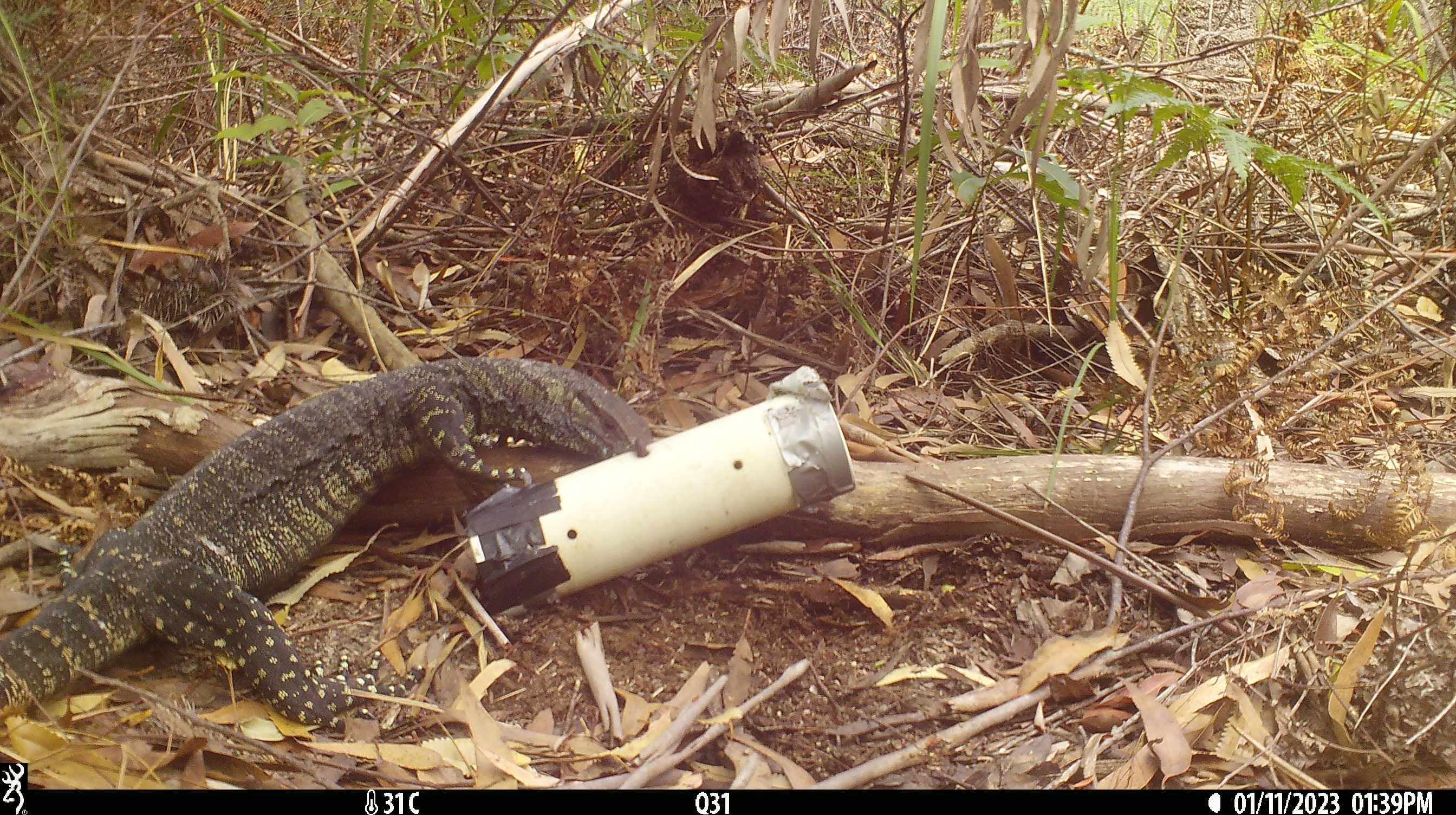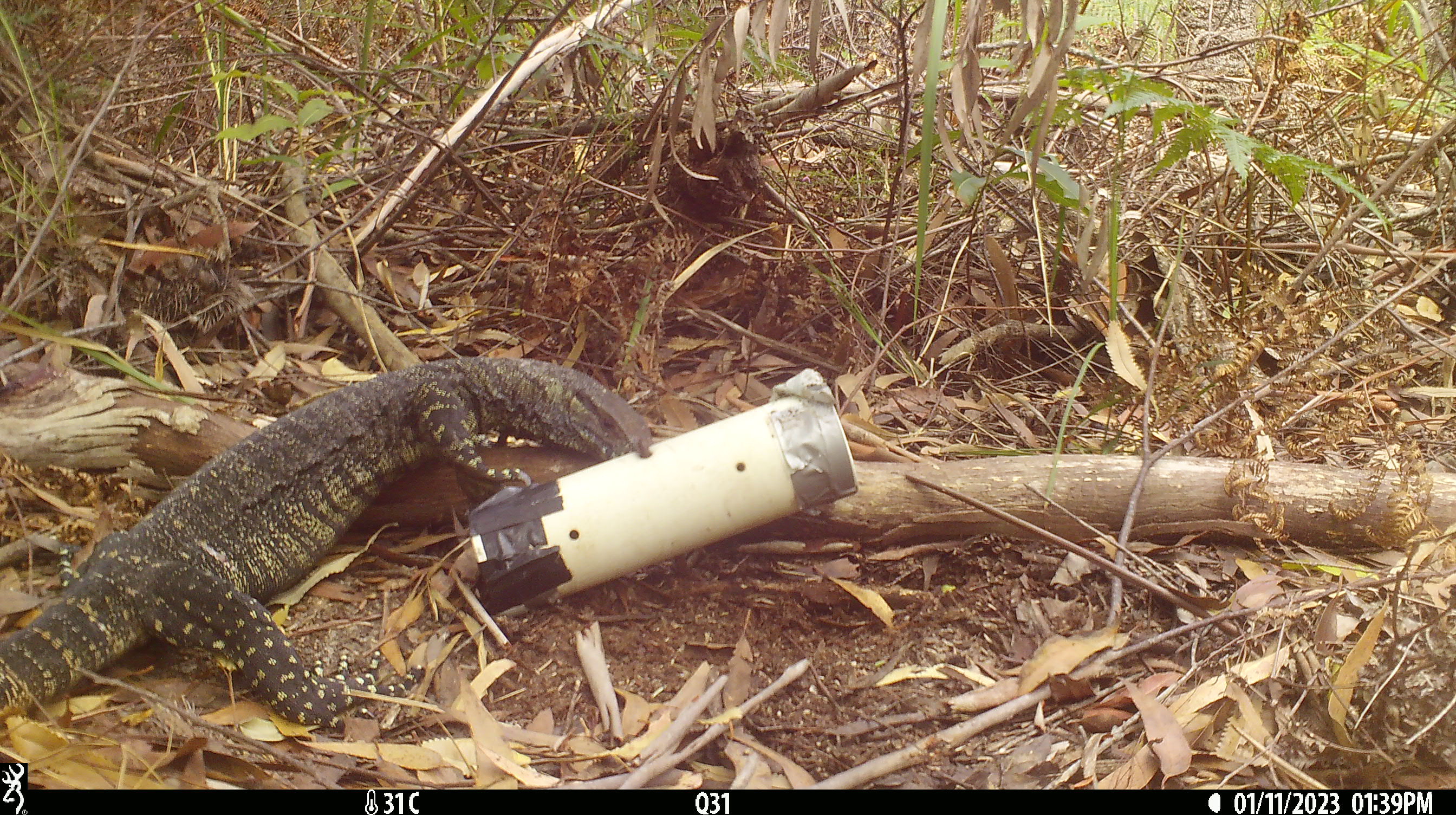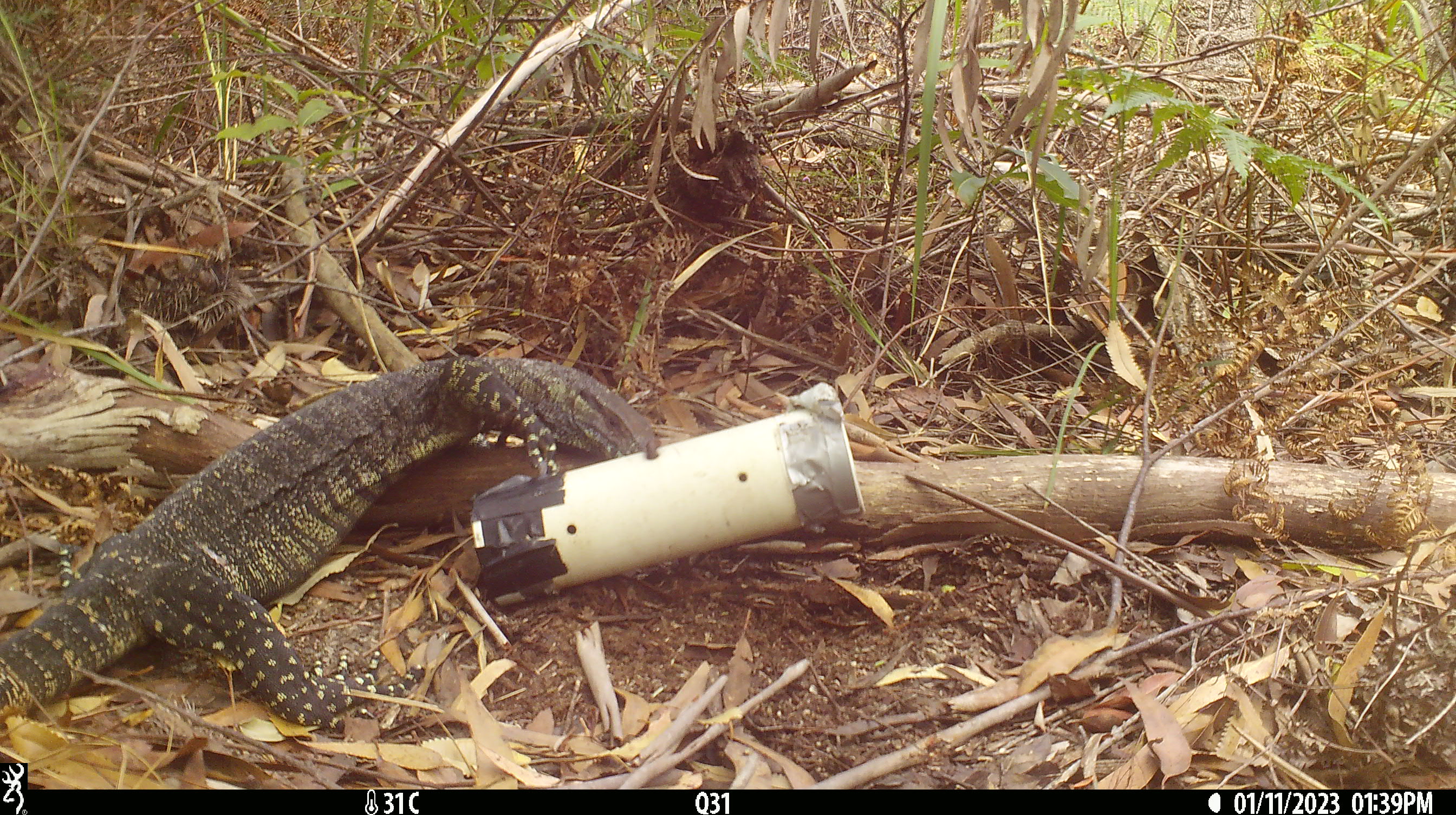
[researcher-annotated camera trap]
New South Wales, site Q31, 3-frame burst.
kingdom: Animalia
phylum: Chordata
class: Reptilia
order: Squamata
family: Varanidae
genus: Varanus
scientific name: Varanus varius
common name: lace monitor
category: goanna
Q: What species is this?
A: Goanna (lace monitor) (Varanus varius).